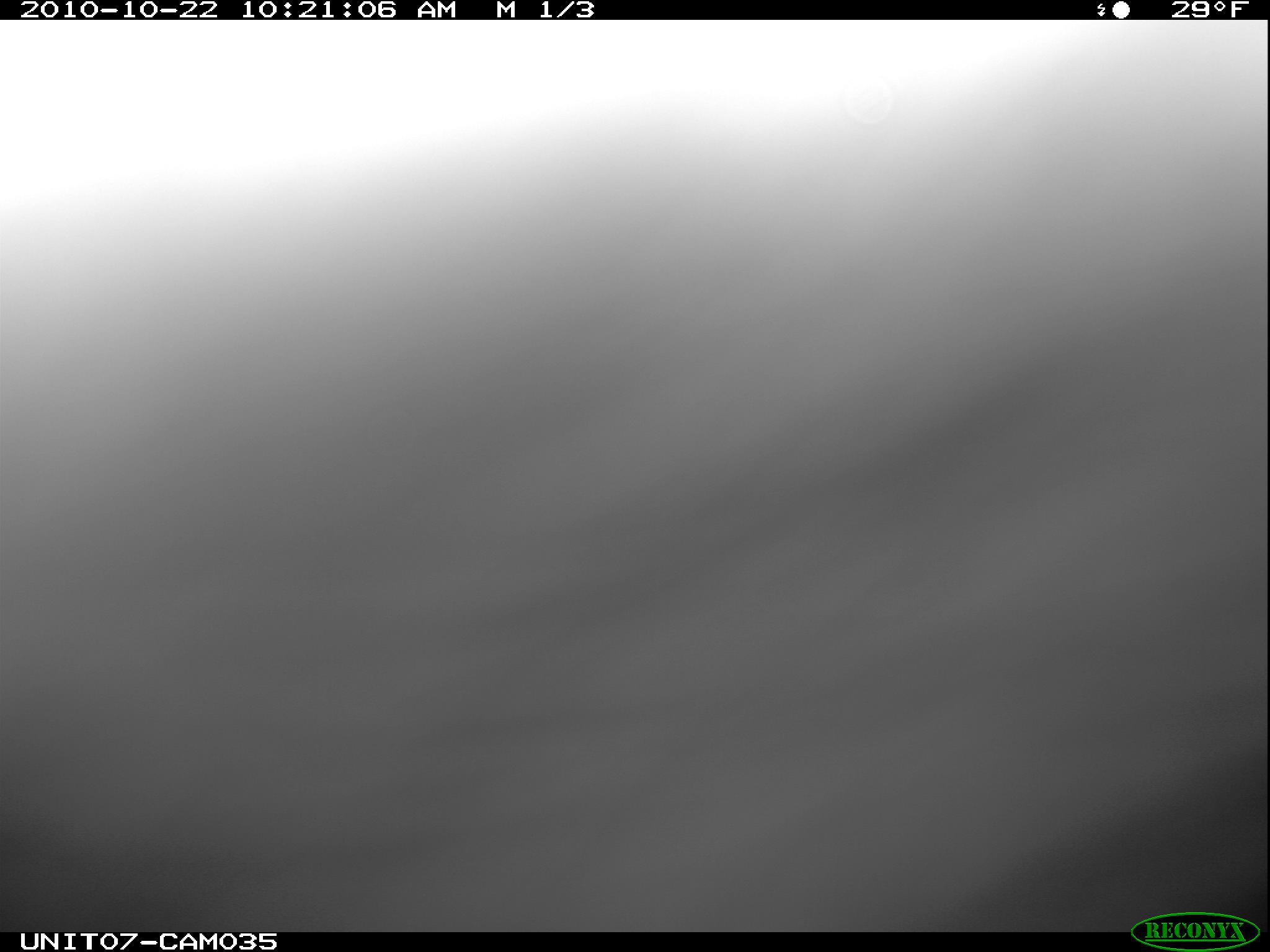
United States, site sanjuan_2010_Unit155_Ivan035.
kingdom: Animalia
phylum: Chordata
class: Mammalia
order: Rodentia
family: Erethizontidae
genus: Erethizon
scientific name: Erethizon dorsatum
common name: north american porcupine